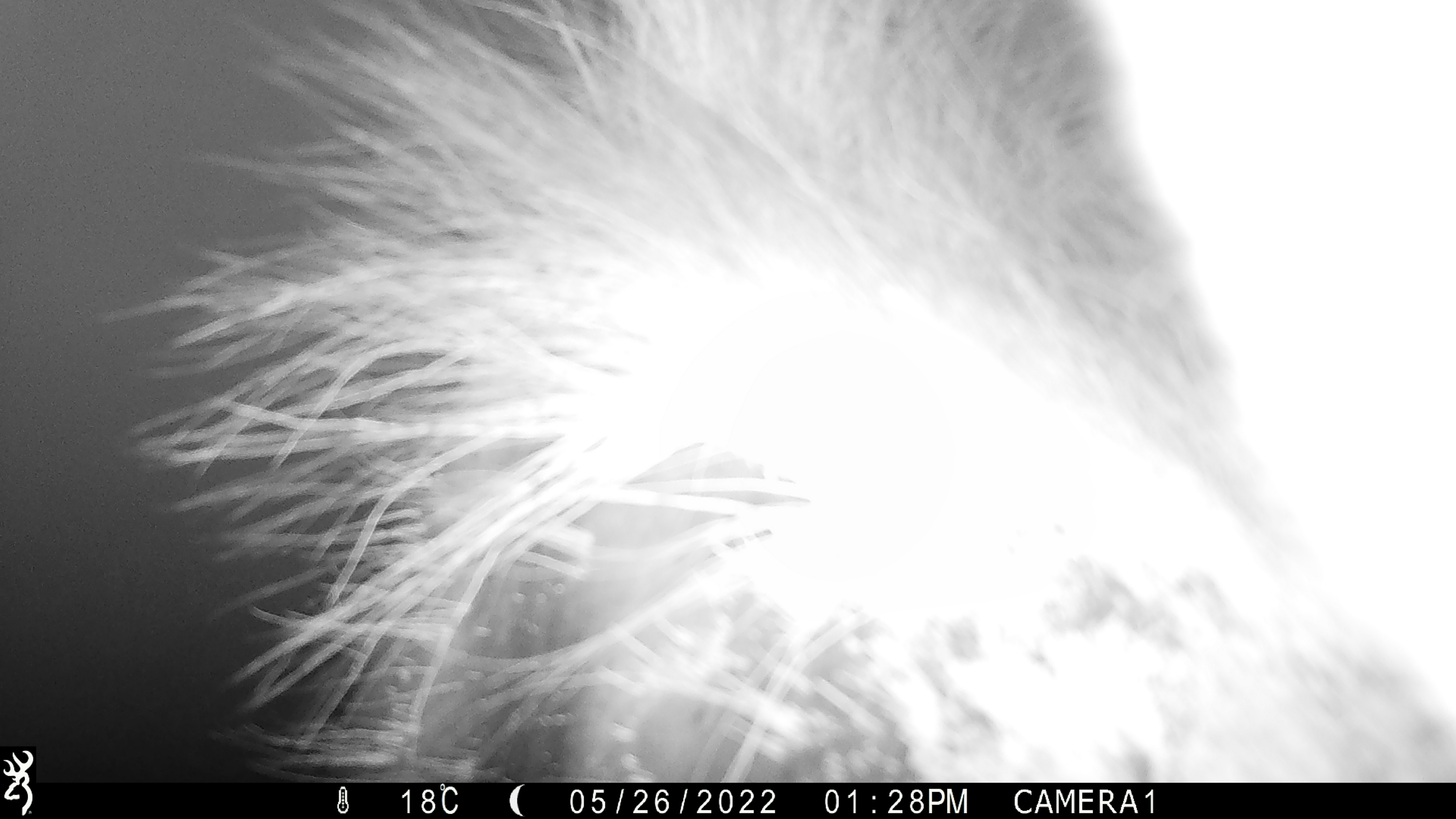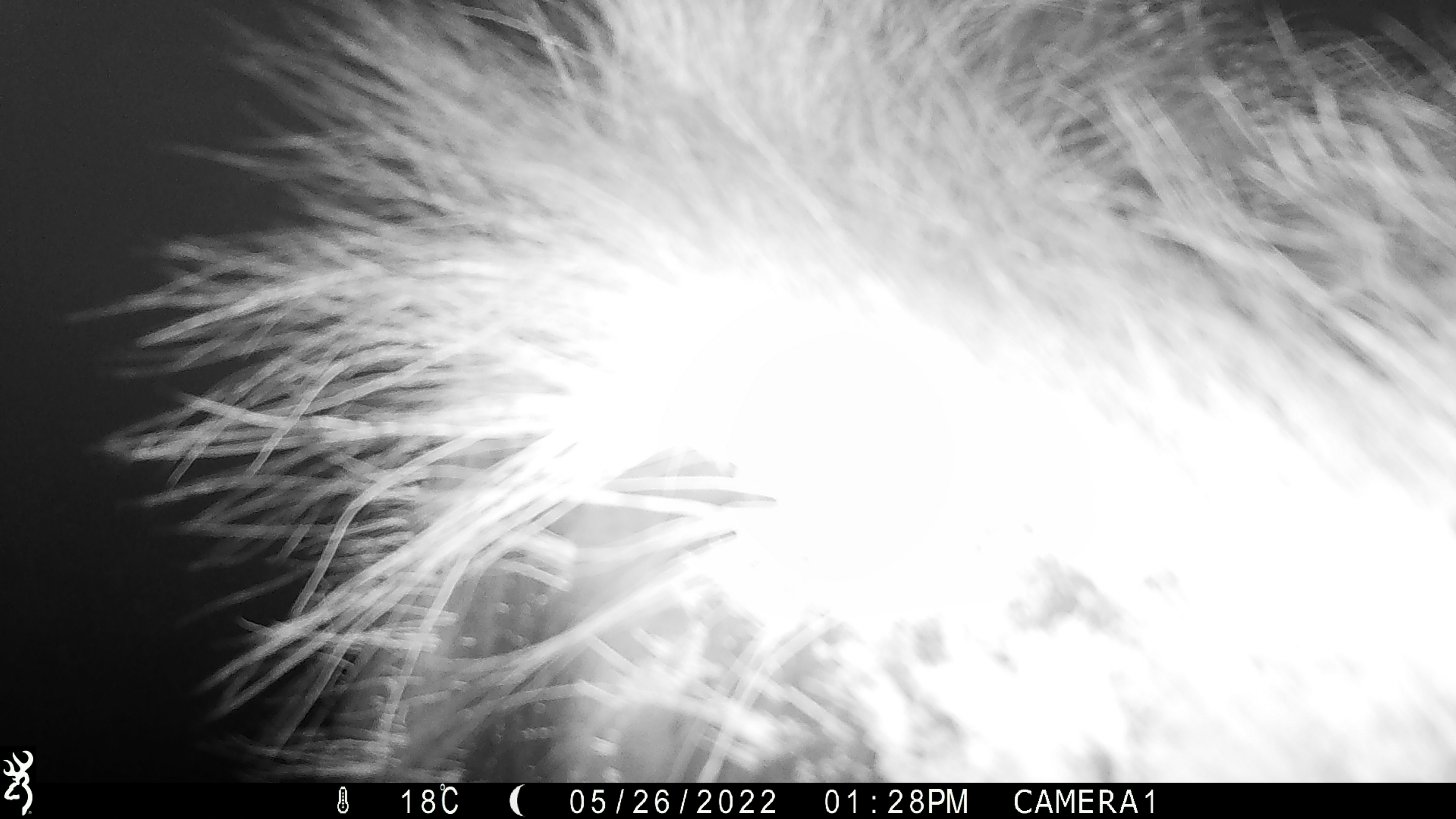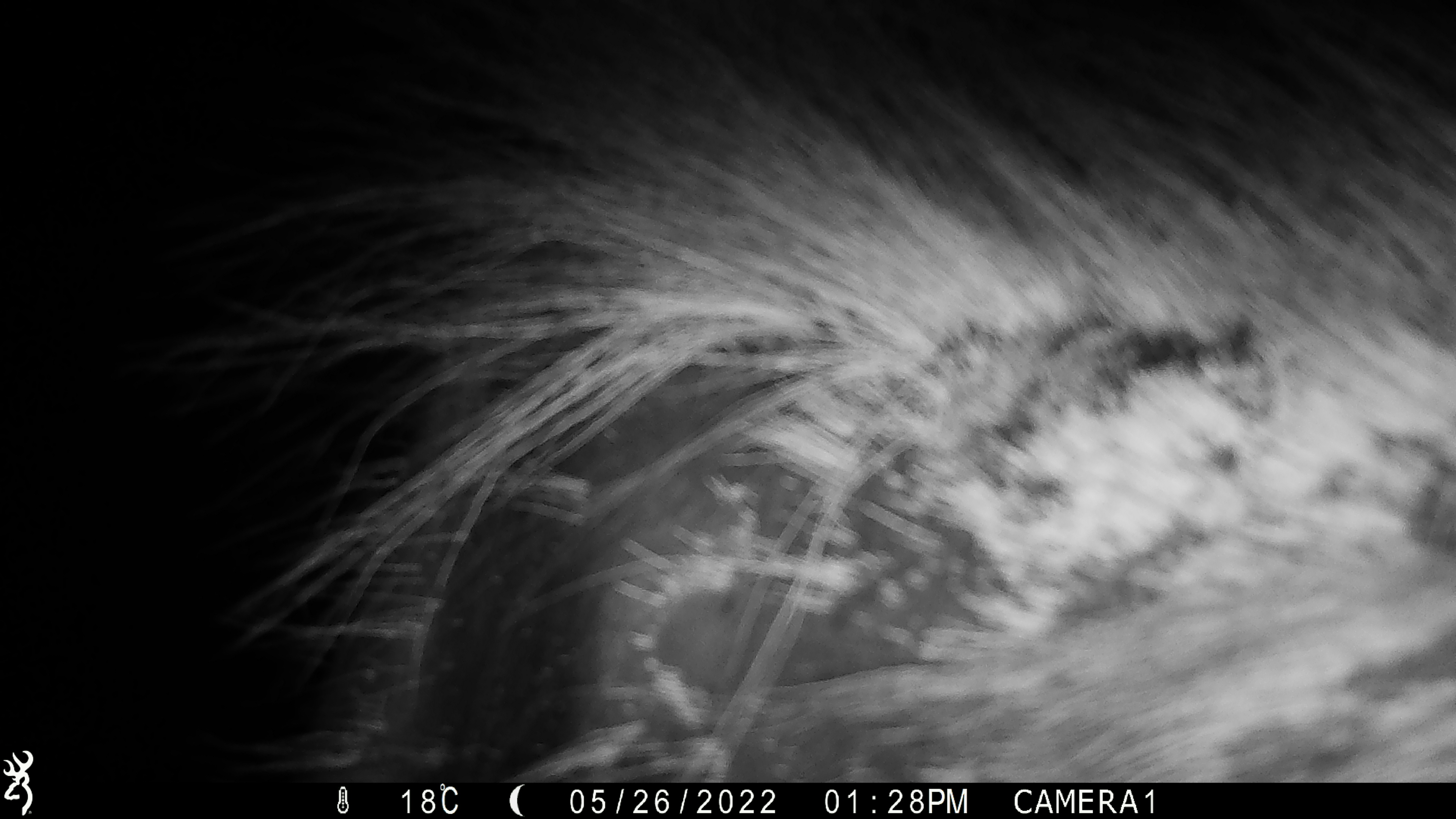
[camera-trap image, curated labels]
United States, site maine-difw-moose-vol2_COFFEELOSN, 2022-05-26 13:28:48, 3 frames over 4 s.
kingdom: Animalia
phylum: Chordata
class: Mammalia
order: Artiodactyla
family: Cervidae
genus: Alces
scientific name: Alces alces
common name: moose